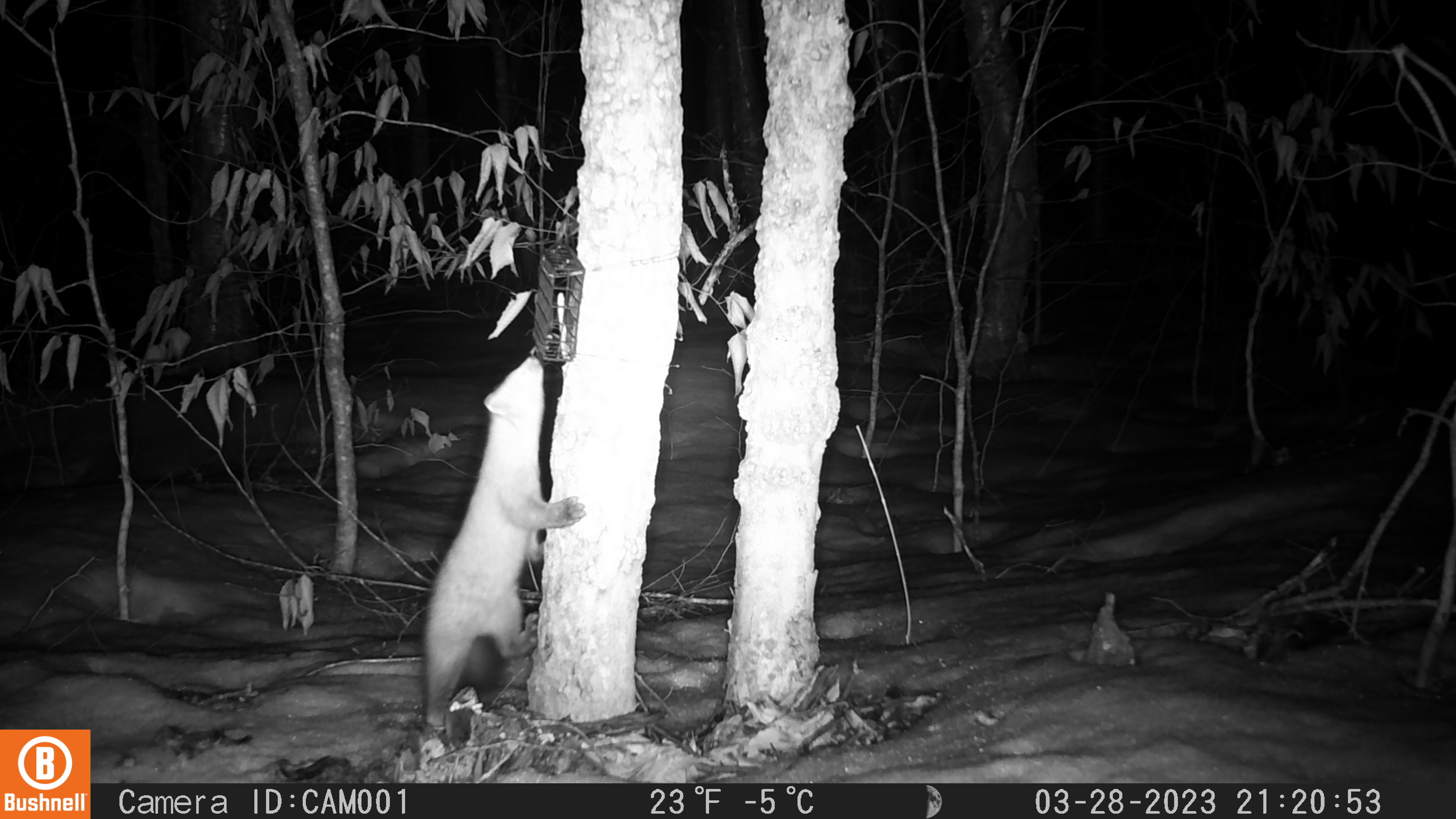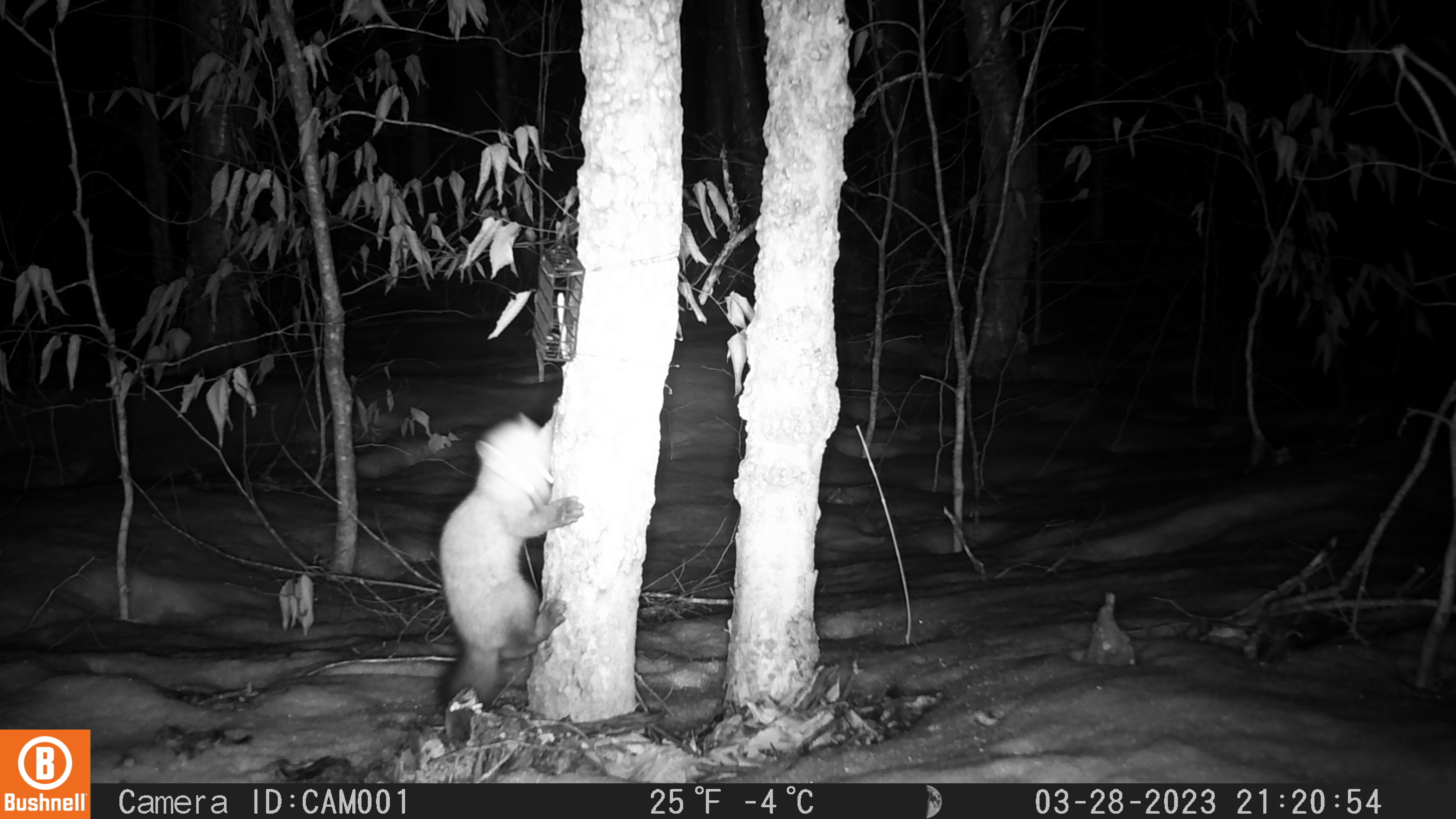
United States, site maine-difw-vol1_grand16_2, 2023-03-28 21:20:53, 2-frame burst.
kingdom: Animalia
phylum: Chordata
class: Mammalia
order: Carnivora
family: Mustelidae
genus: Martes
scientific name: Martes americana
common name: american marten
American marten (Martes americana).